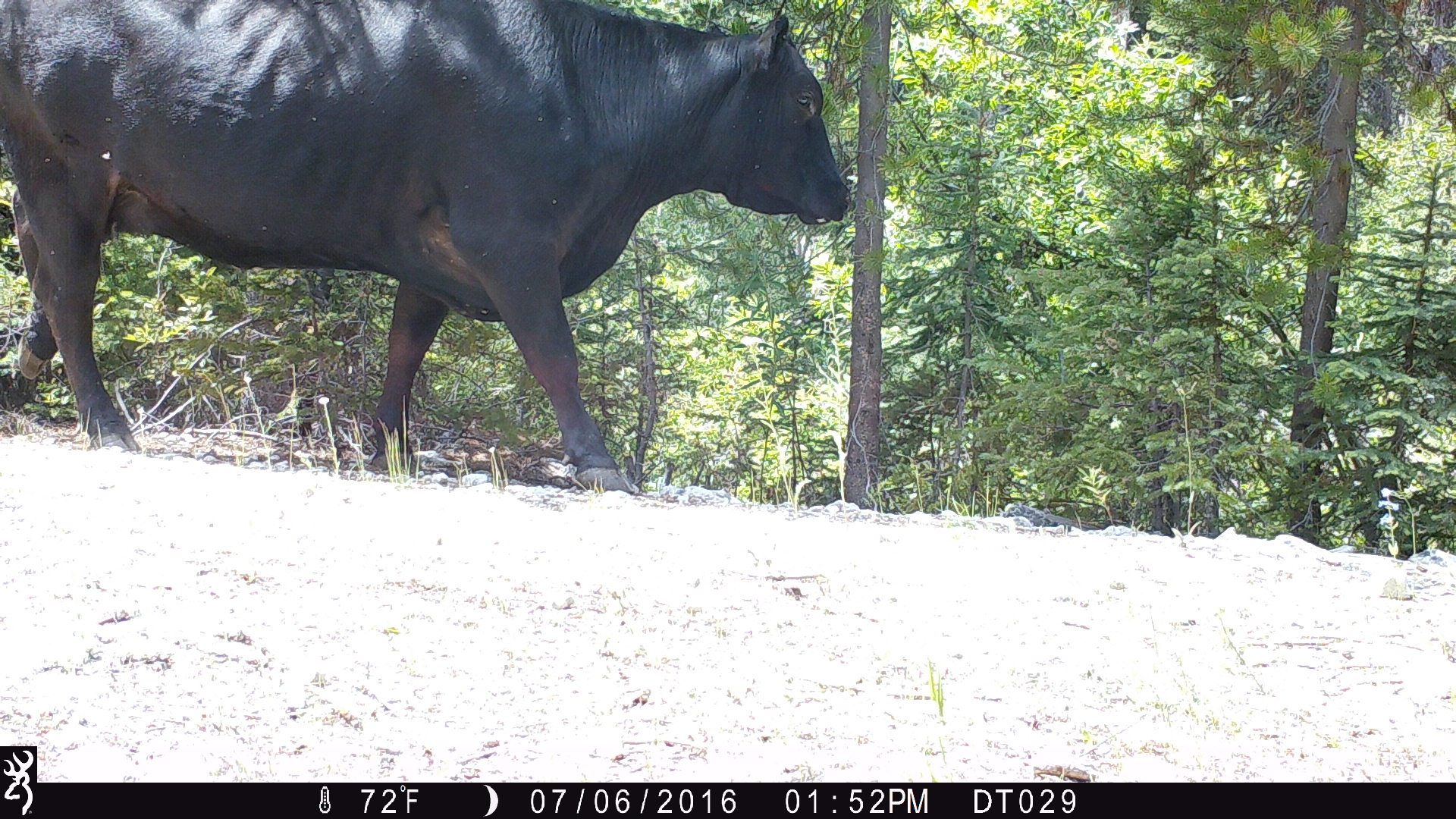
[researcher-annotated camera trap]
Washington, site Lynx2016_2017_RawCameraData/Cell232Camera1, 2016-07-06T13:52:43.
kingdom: Animalia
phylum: Chordata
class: Mammalia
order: Artiodactyla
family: Bovidae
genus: Bos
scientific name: Bos taurus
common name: domestic cattle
Domestic cattle (Bos taurus). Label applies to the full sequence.